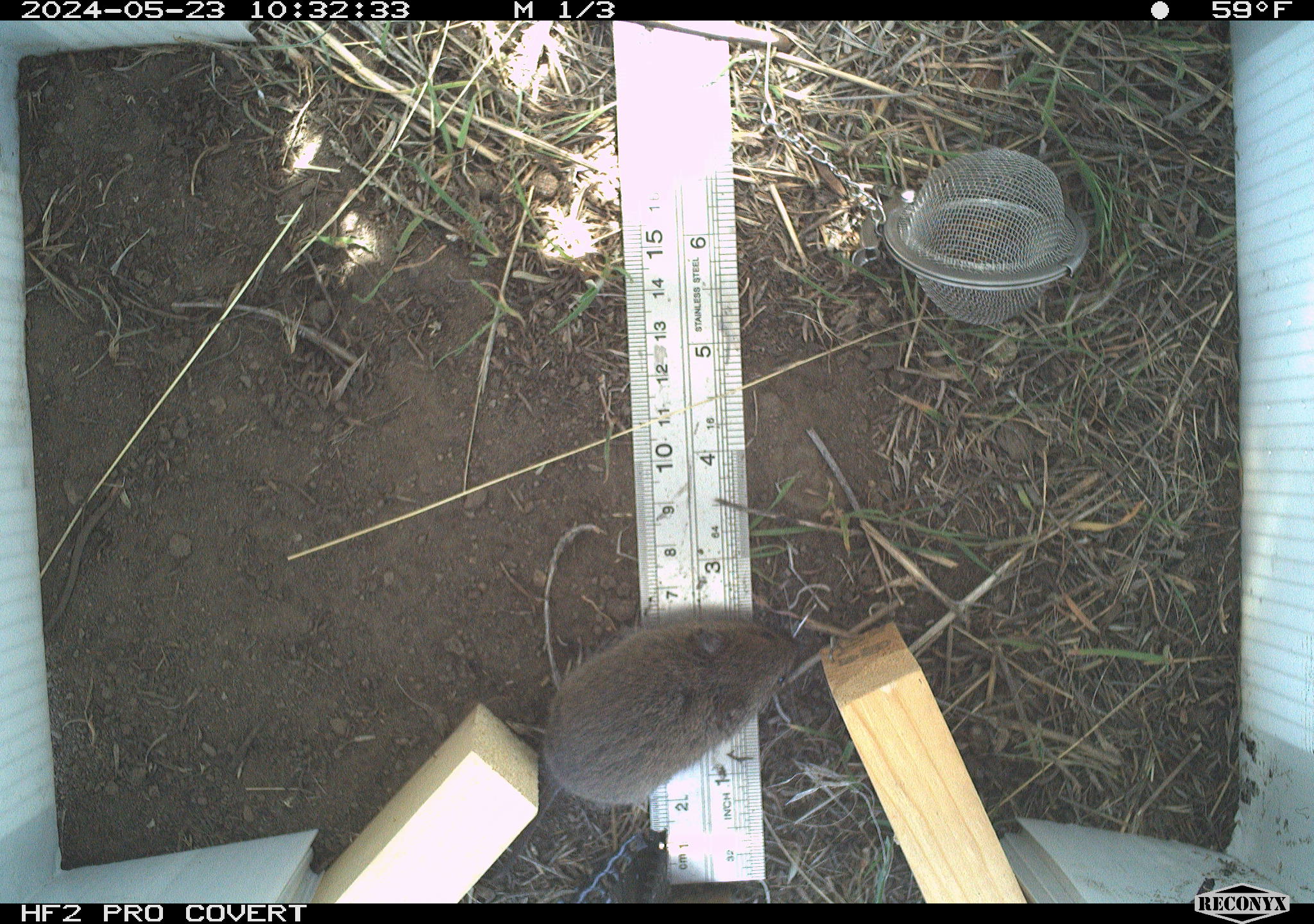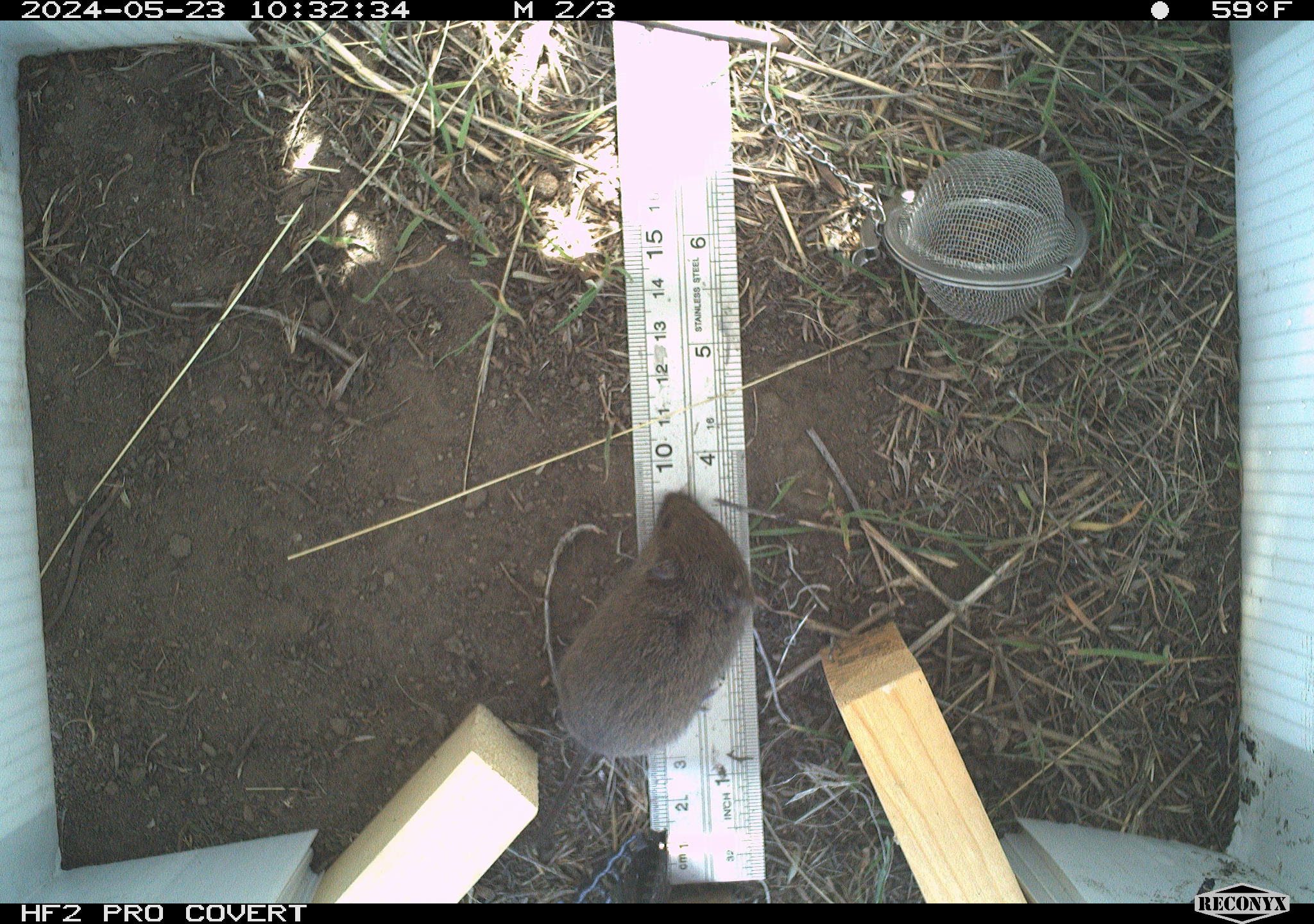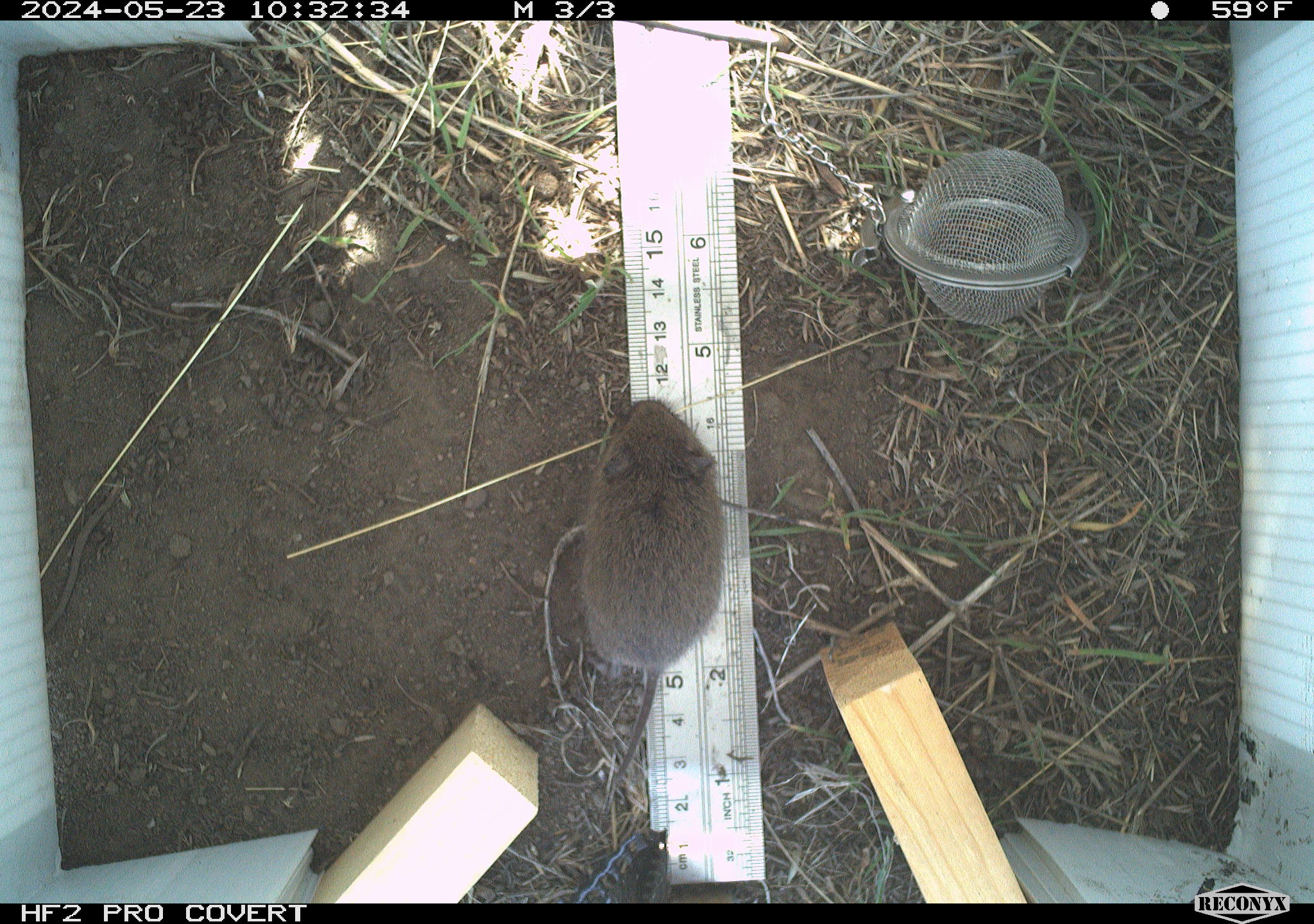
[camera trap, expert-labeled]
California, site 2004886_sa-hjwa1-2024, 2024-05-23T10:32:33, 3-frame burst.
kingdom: Animalia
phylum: Chordata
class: Mammalia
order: Rodentia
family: Cricetidae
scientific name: Cricetidae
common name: hamsters, voles, lemmings, and allies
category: cricetidae family